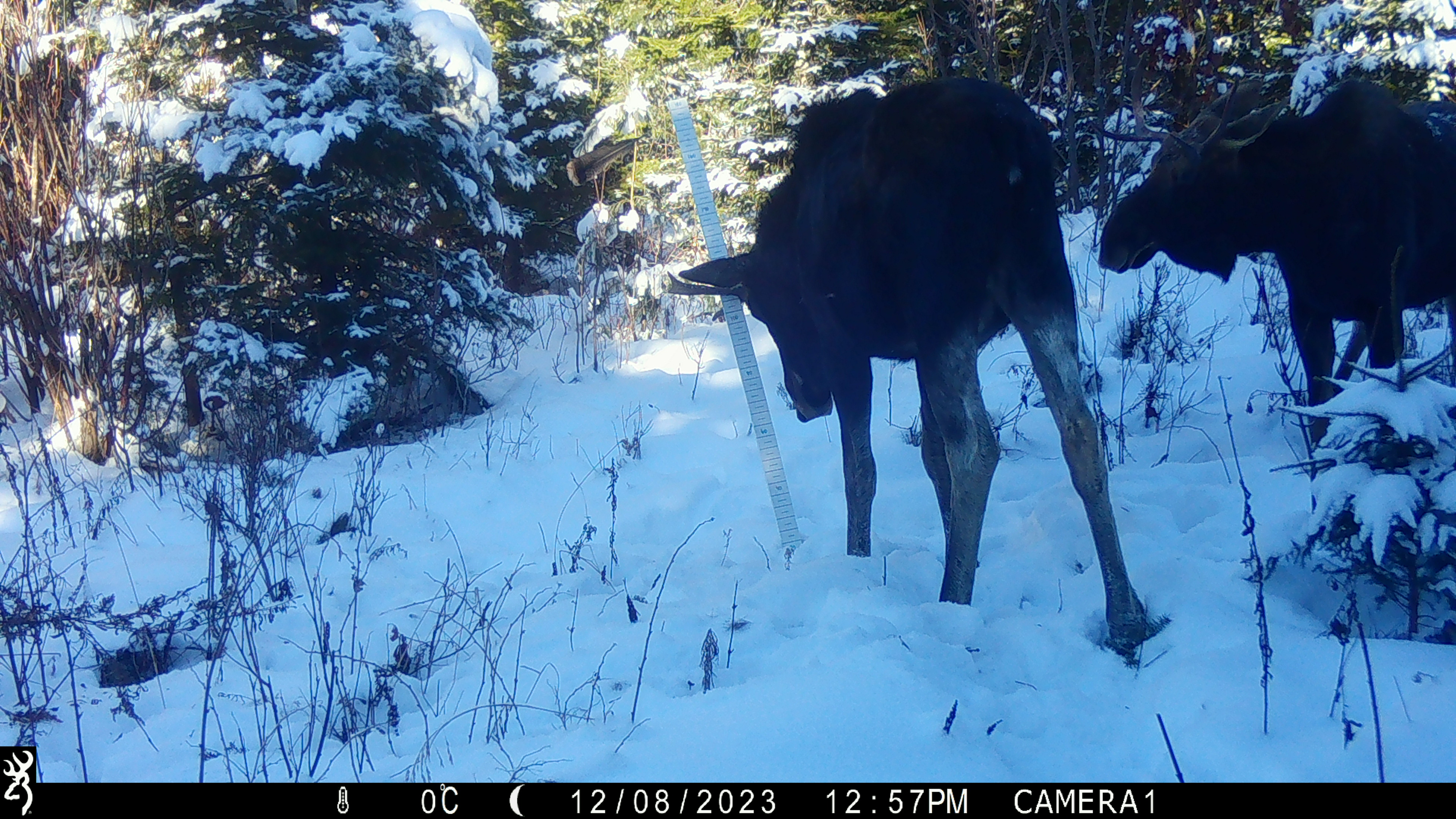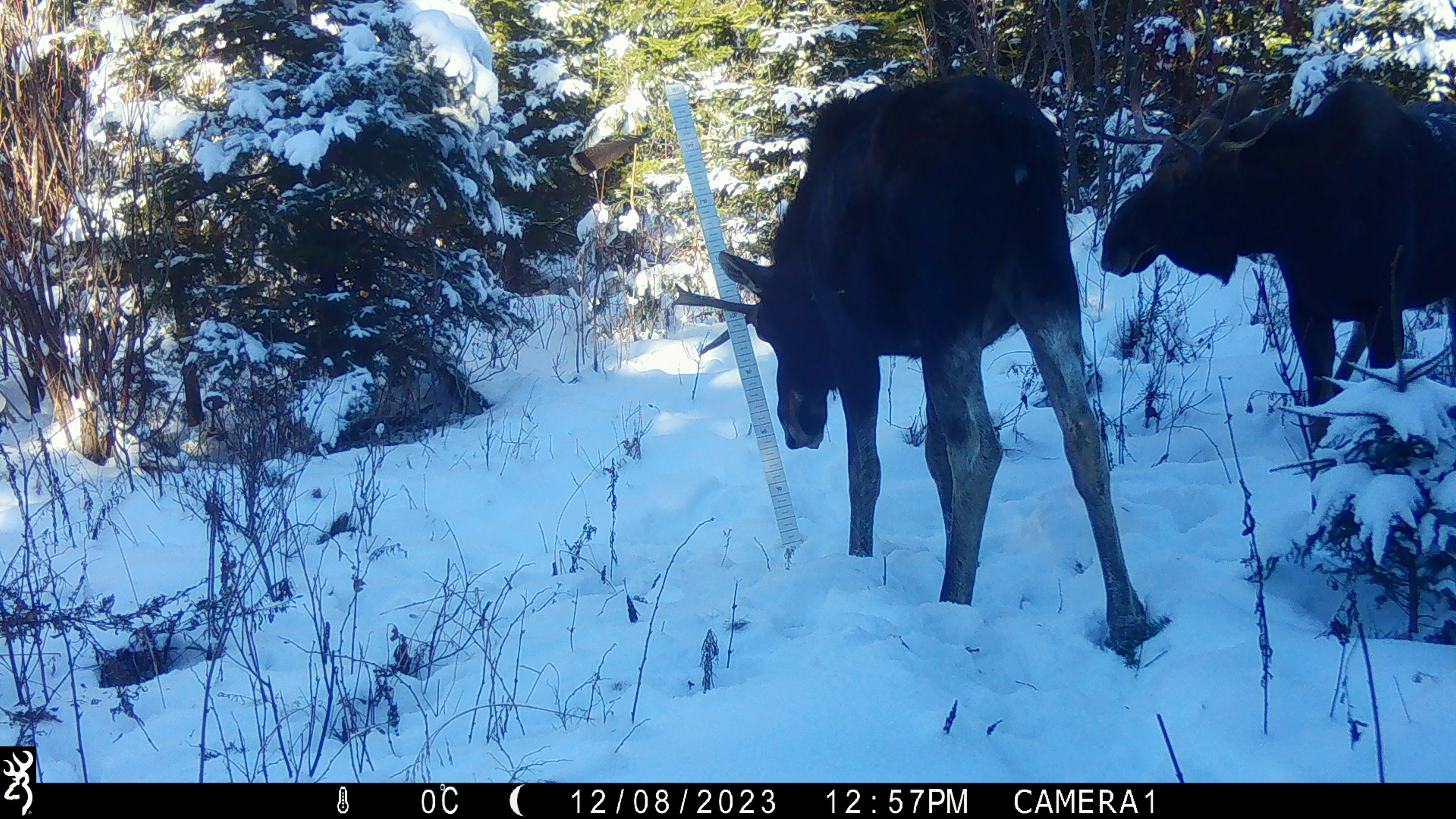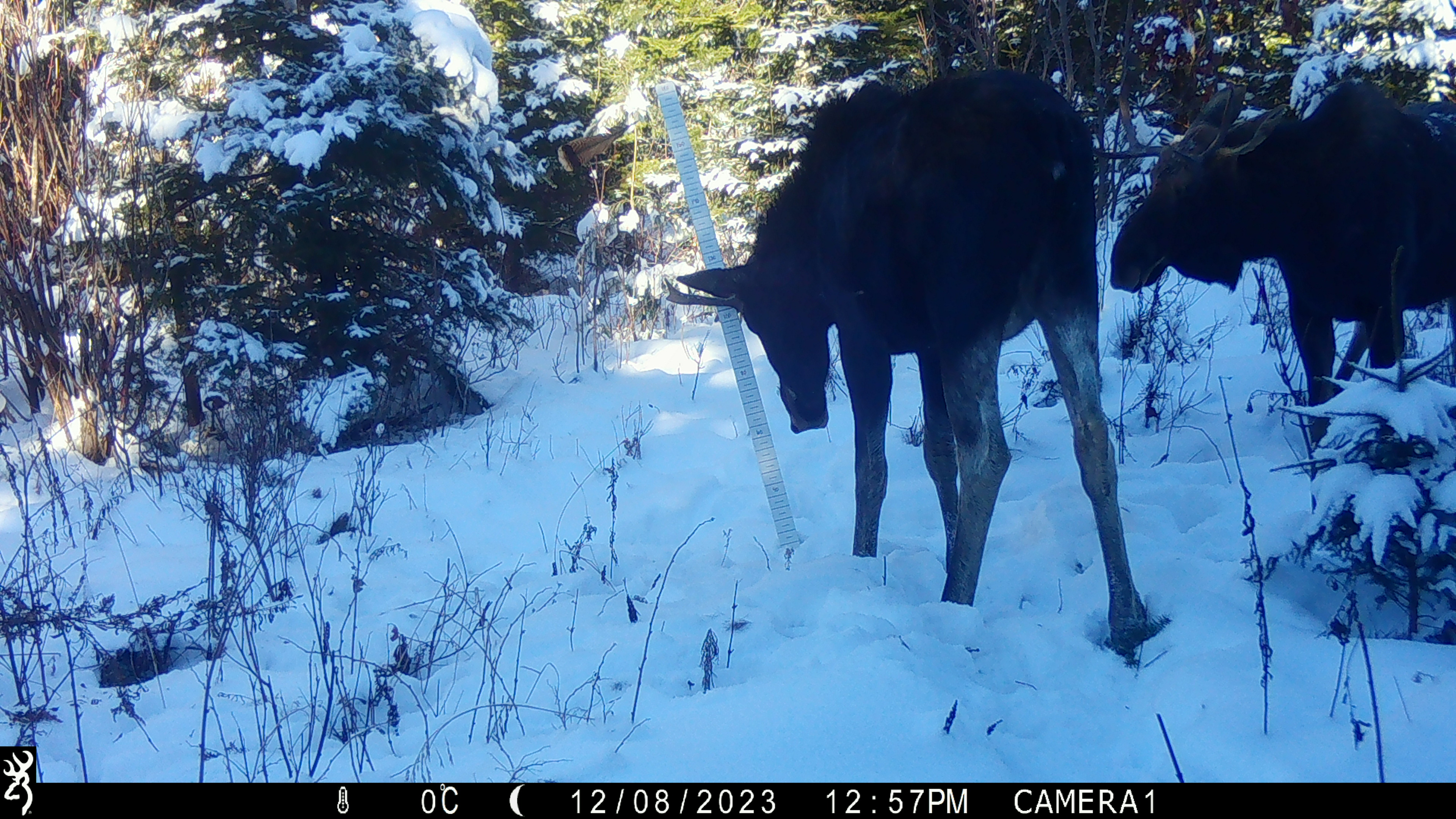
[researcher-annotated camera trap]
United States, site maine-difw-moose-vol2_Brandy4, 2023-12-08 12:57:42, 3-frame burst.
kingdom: Animalia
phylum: Chordata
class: Mammalia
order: Artiodactyla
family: Cervidae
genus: Alces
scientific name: Alces alces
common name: moose